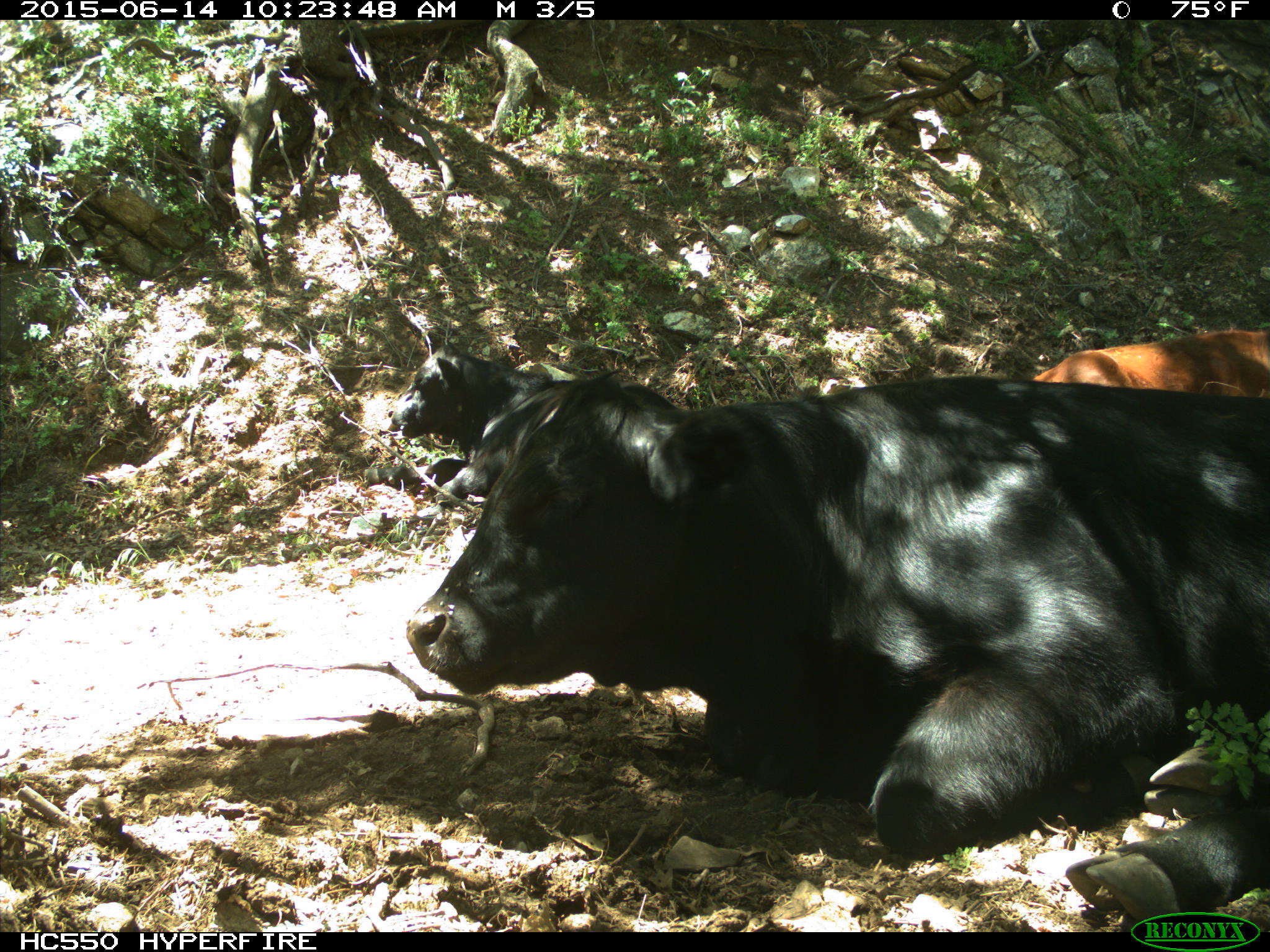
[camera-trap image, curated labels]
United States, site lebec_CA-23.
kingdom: Animalia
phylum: Chordata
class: Mammalia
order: Artiodactyla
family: Bovidae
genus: Bos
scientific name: Bos taurus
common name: domestic cow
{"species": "Bos taurus (domestic cow)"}